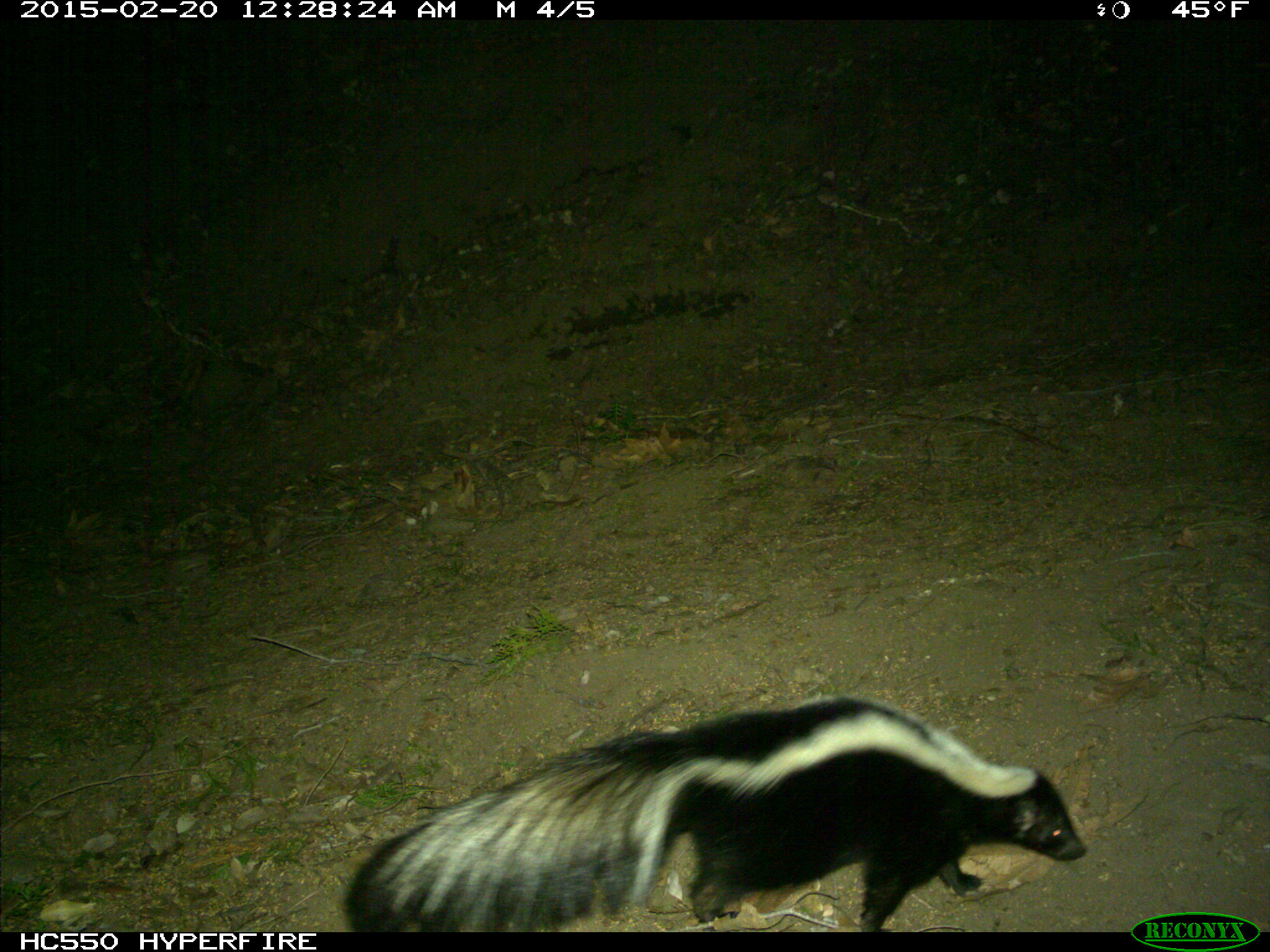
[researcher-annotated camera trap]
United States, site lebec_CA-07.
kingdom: Animalia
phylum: Chordata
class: Mammalia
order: Carnivora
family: Mephitidae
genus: Mephitis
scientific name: Mephitis mephitis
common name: striped skunk